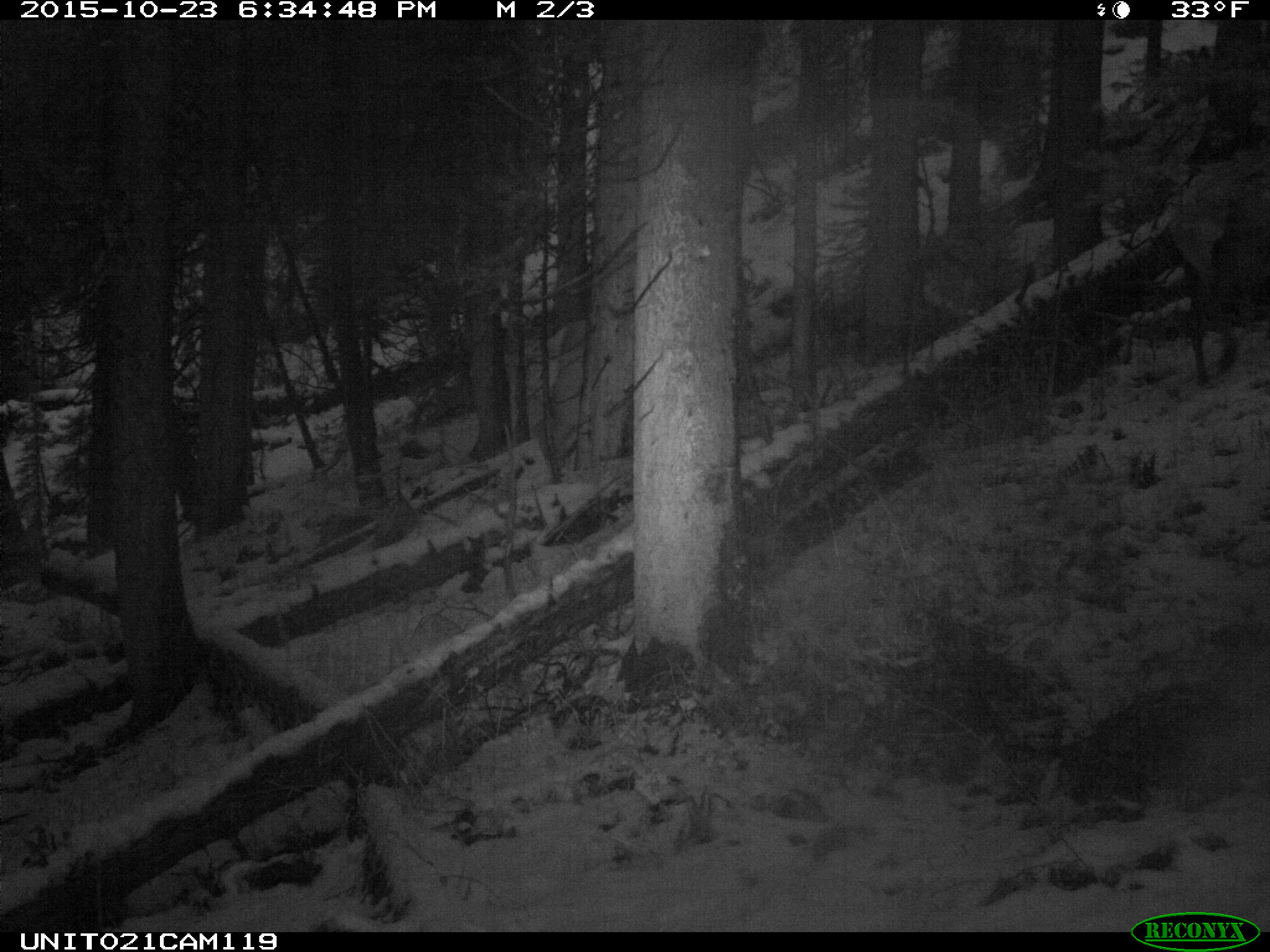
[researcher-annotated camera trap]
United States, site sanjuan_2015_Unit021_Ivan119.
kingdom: Animalia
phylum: Chordata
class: Mammalia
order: Artiodactyla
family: Cervidae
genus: Cervus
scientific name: Cervus elaphus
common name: red deer